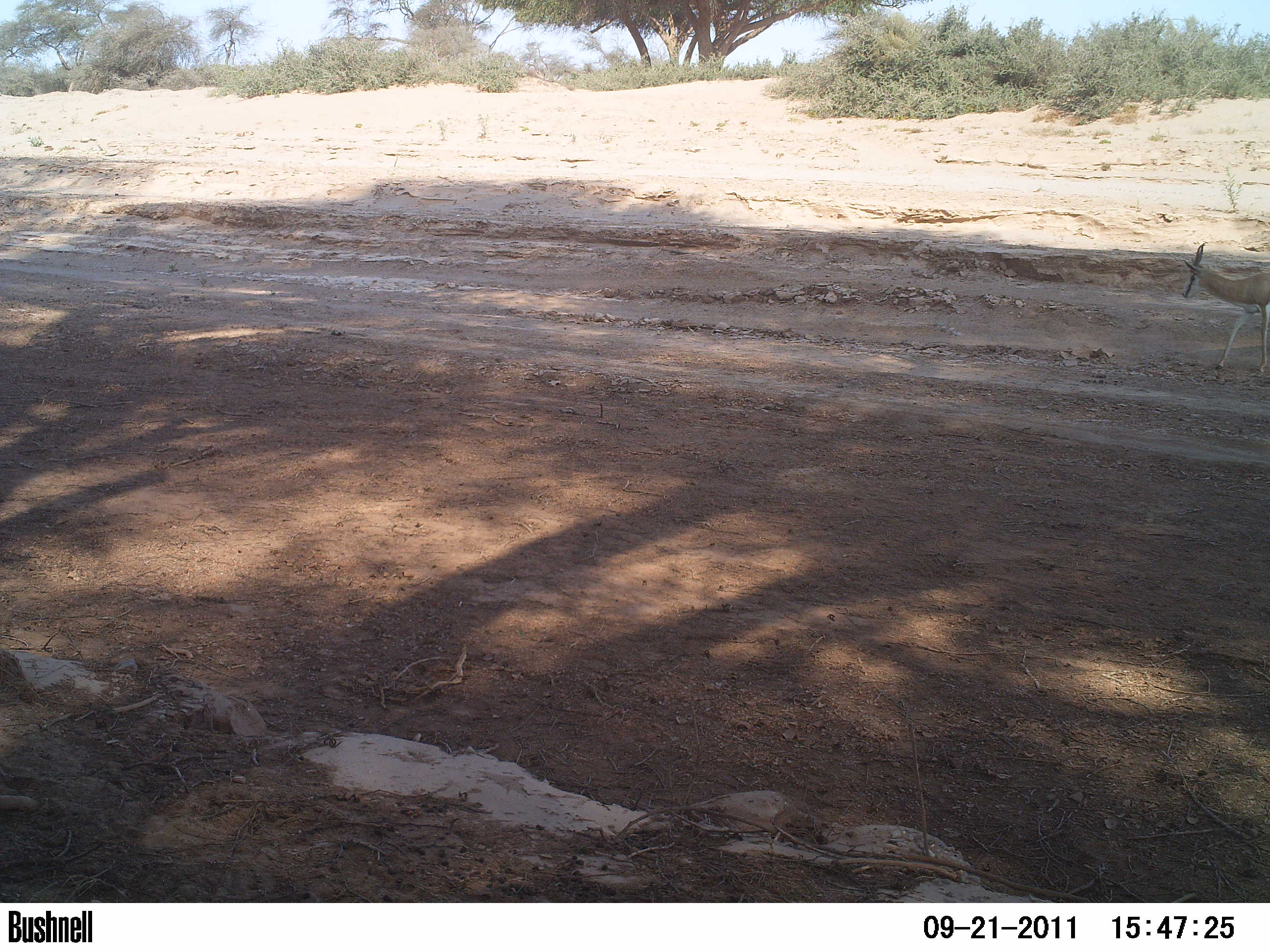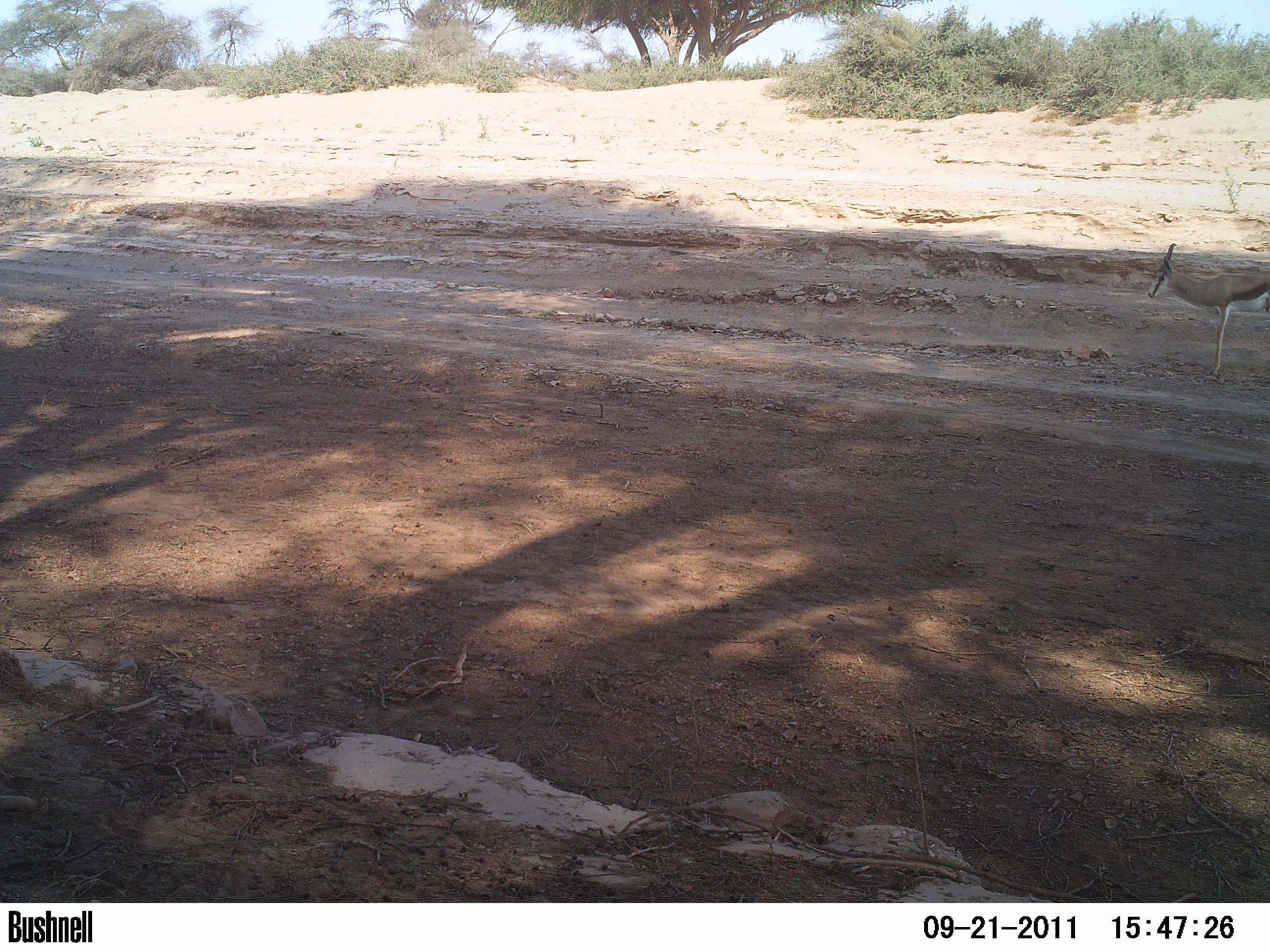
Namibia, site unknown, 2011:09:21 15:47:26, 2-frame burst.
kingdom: Animalia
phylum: Chordata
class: Mammalia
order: Artiodactyla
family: Bovidae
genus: Antidorcas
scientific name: Antidorcas marsupialis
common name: springbok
Antidorcas marsupialis (springbok).